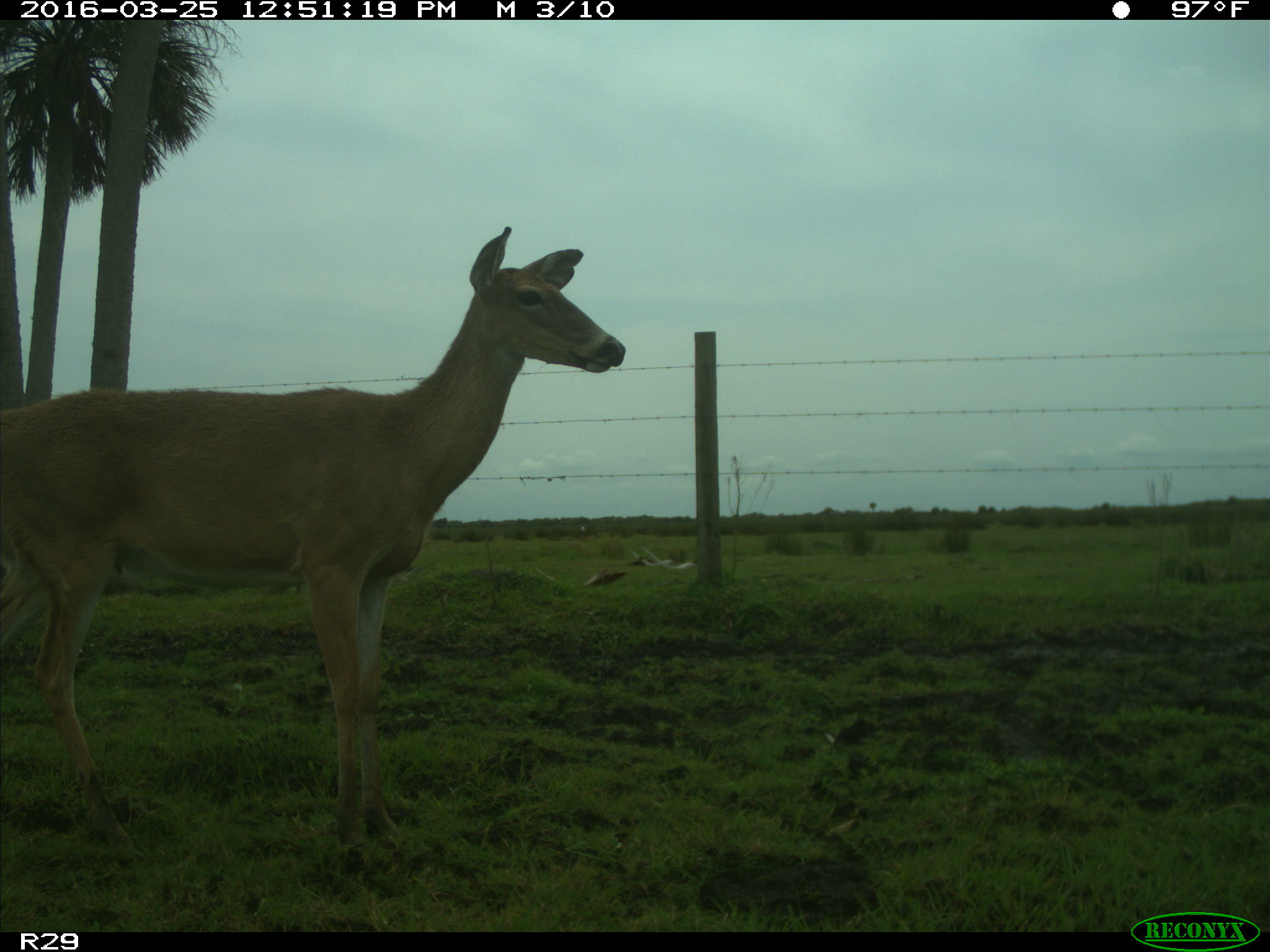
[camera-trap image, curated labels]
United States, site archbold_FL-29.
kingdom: Animalia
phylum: Chordata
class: Mammalia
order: Artiodactyla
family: Cervidae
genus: Odocoileus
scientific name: Odocoileus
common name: deer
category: unidentified deer